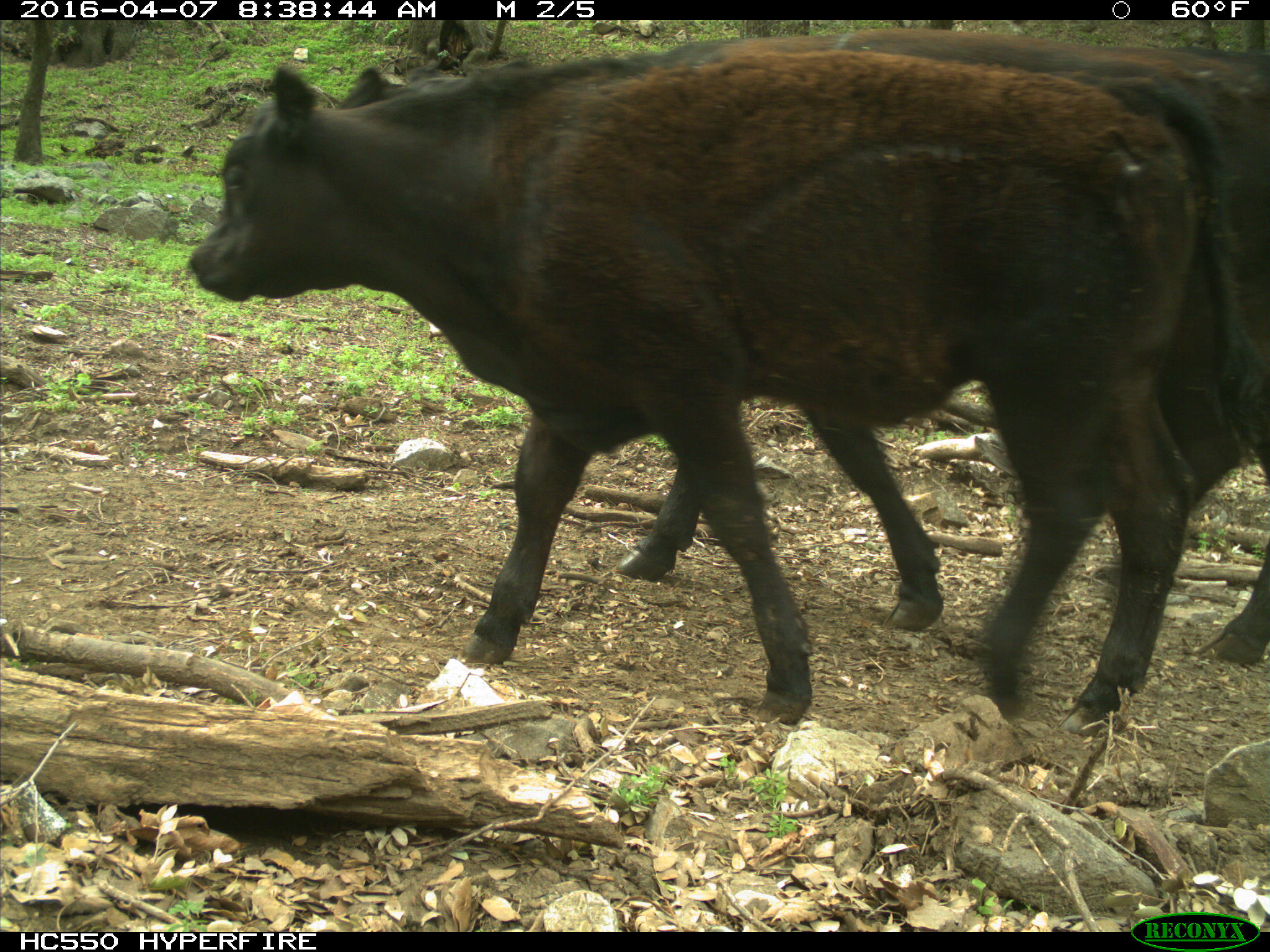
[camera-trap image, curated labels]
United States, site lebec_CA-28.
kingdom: Animalia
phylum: Chordata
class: Mammalia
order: Artiodactyla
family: Bovidae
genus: Bos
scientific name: Bos taurus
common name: domestic cow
Bos taurus (domestic cow).